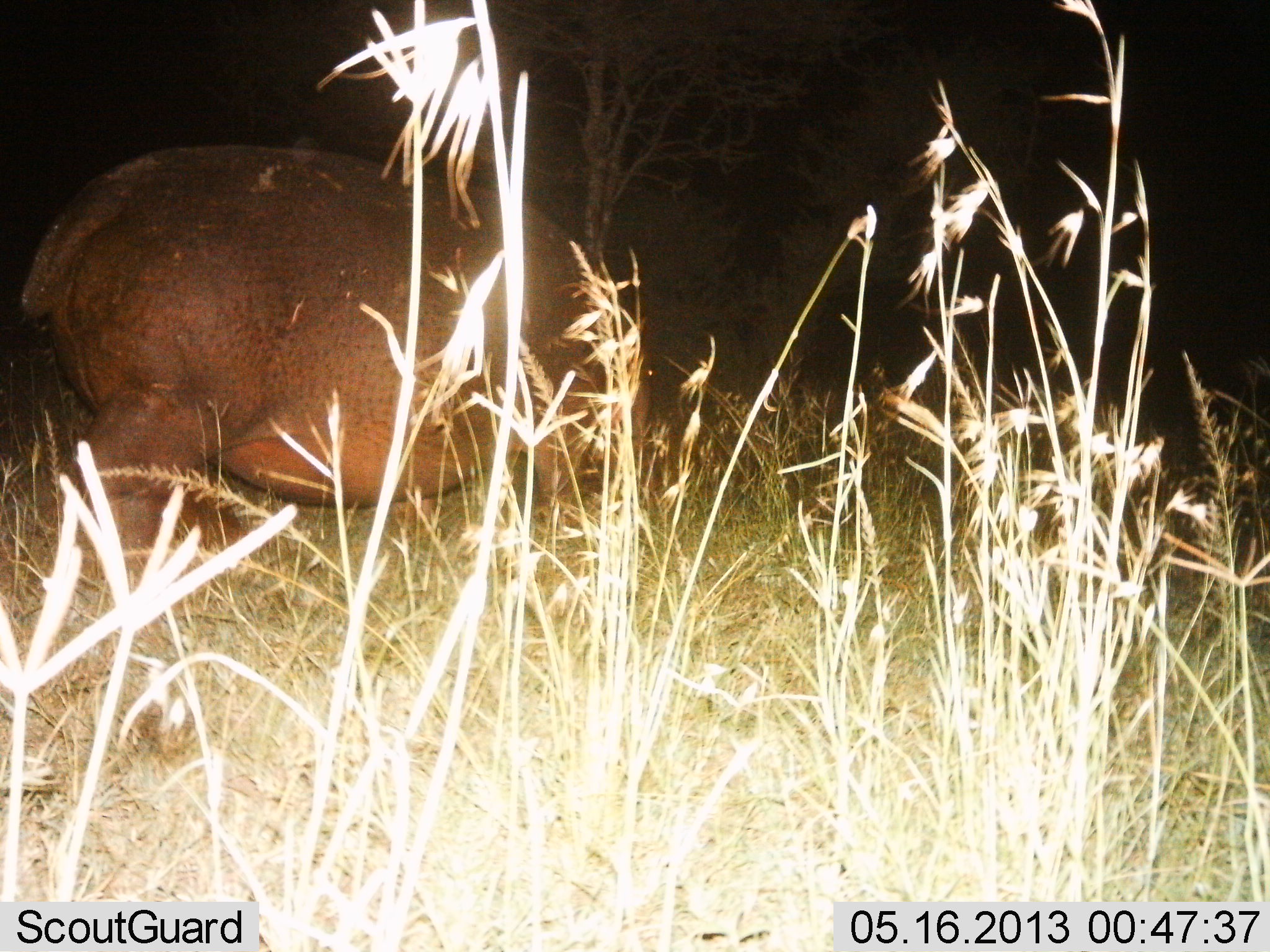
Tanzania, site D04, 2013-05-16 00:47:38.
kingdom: Animalia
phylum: Chordata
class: Mammalia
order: Artiodactyla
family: Hippopotamidae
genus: Hippopotamus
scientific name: Hippopotamus amphibius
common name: hippopotamus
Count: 1.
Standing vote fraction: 50%.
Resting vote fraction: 0%.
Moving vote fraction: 20%.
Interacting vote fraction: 0%.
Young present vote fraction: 0%.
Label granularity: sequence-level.